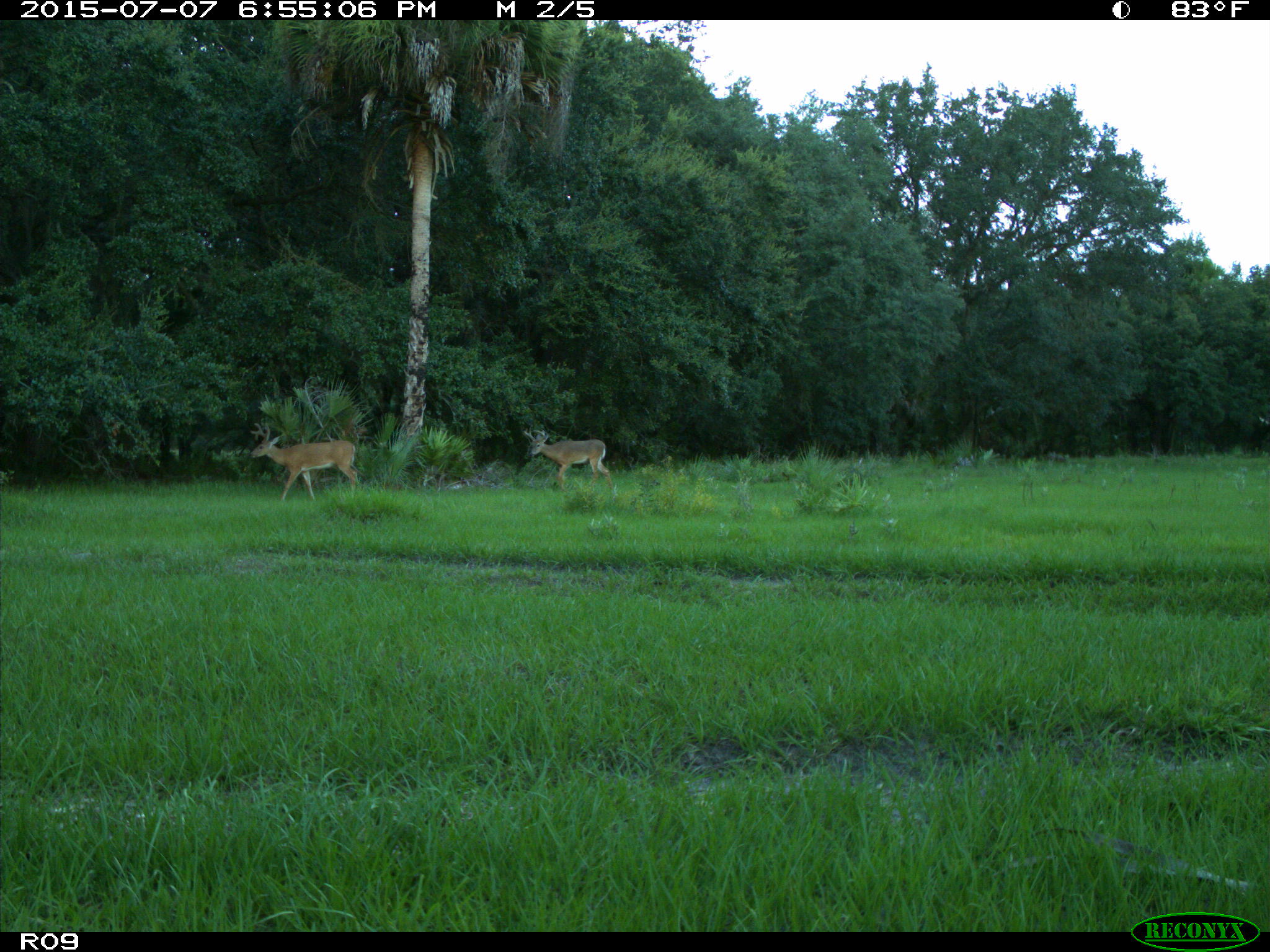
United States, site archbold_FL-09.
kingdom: Animalia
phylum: Chordata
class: Mammalia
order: Artiodactyla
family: Cervidae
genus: Odocoileus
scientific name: Odocoileus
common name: deer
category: unidentified deer